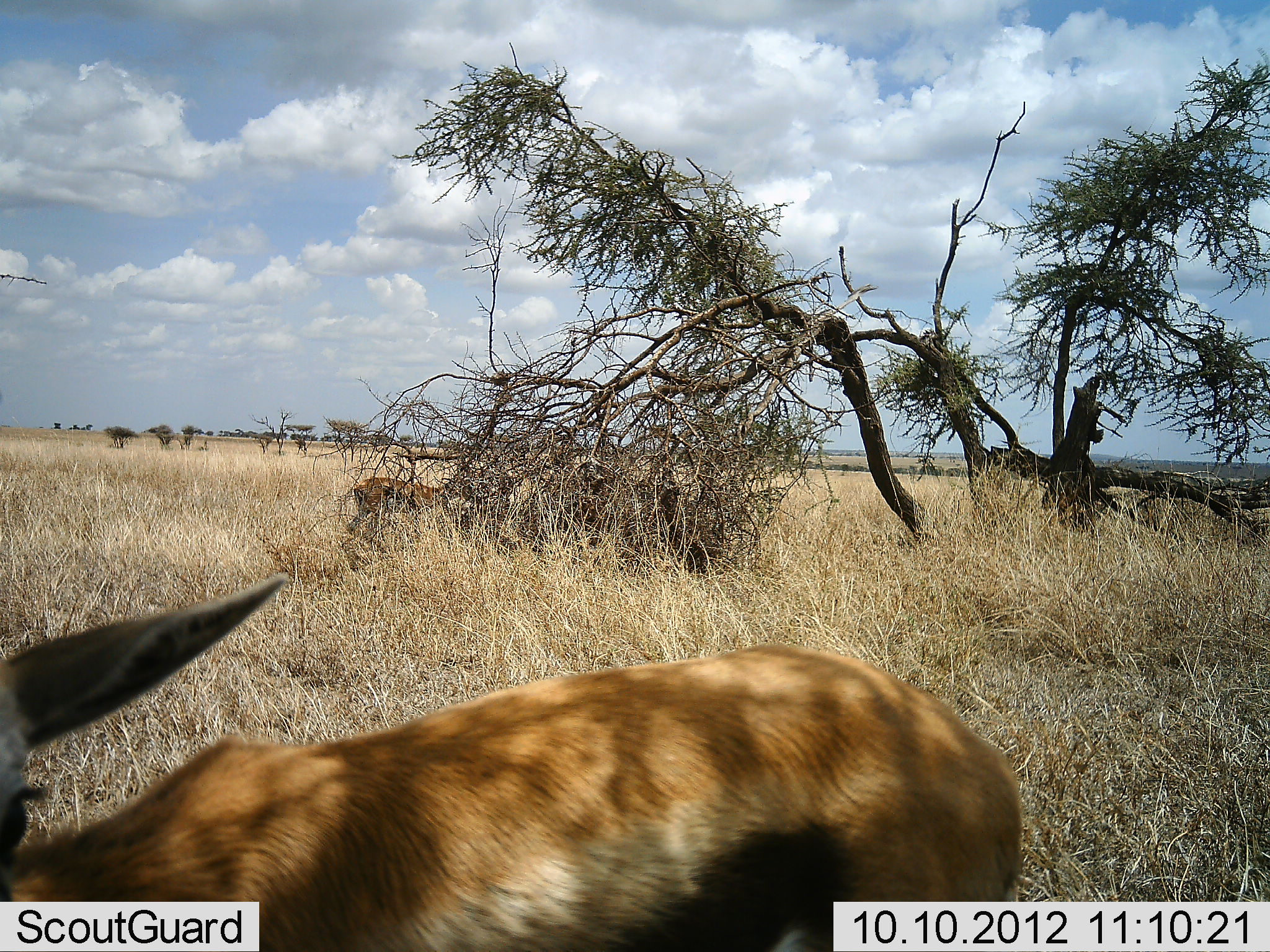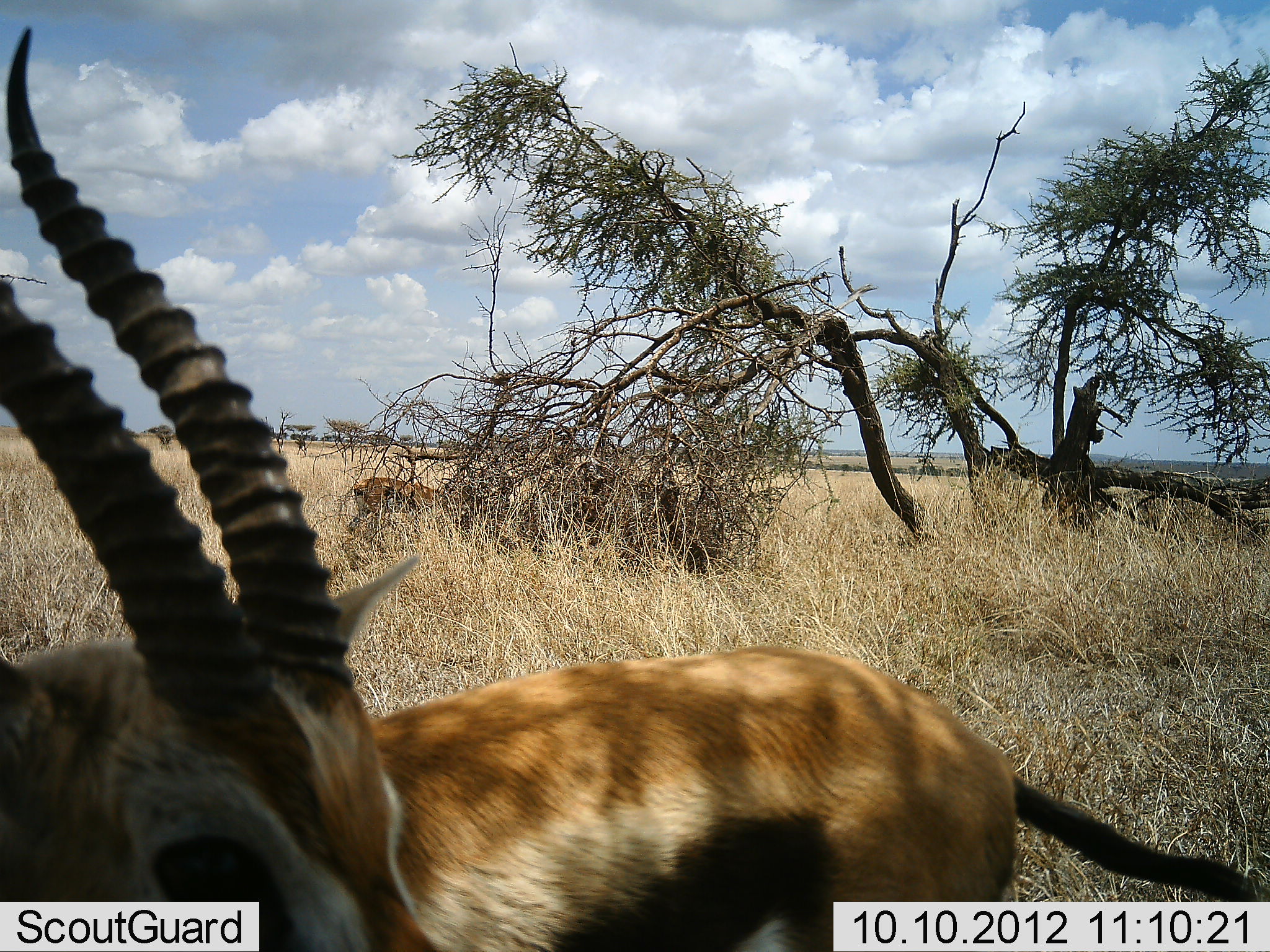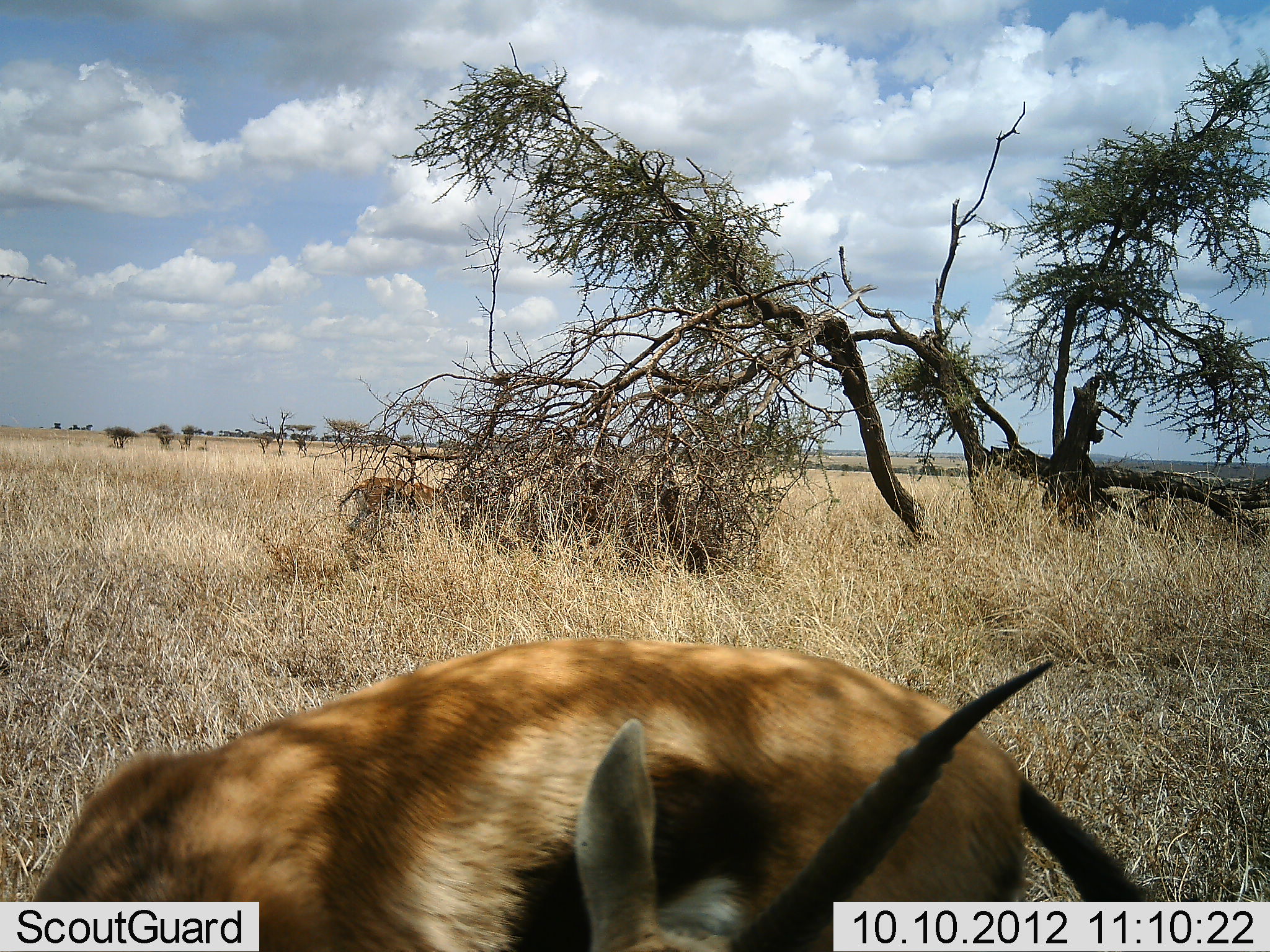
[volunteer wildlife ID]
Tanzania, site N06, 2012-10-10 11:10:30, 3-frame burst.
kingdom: Animalia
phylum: Chordata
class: Mammalia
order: Artiodactyla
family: Bovidae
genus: Eudorcas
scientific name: Eudorcas thomsonii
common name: thomson's gazelle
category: gazellethomsons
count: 2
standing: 60%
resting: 0%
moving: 10%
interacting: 10%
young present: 0%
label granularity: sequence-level